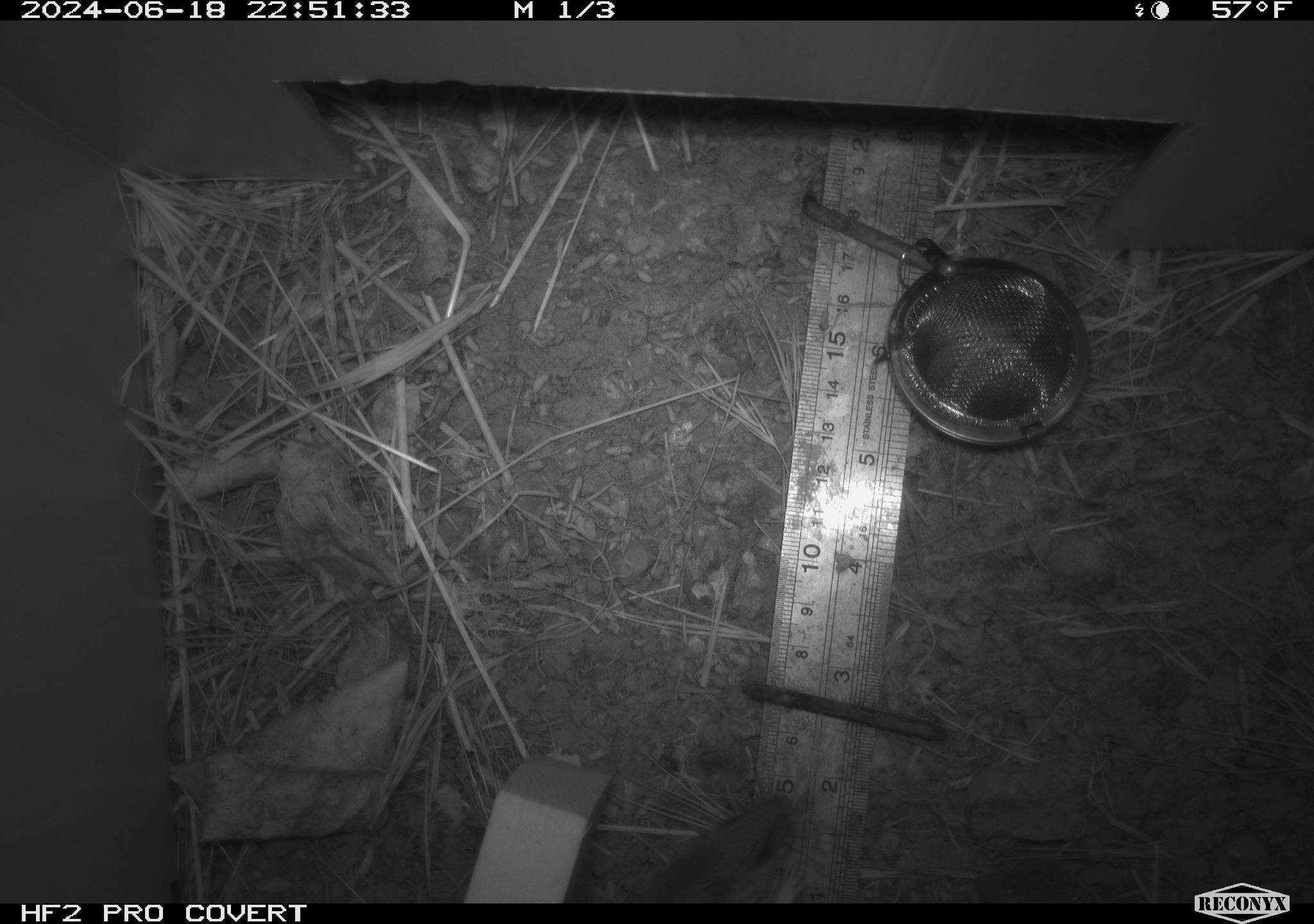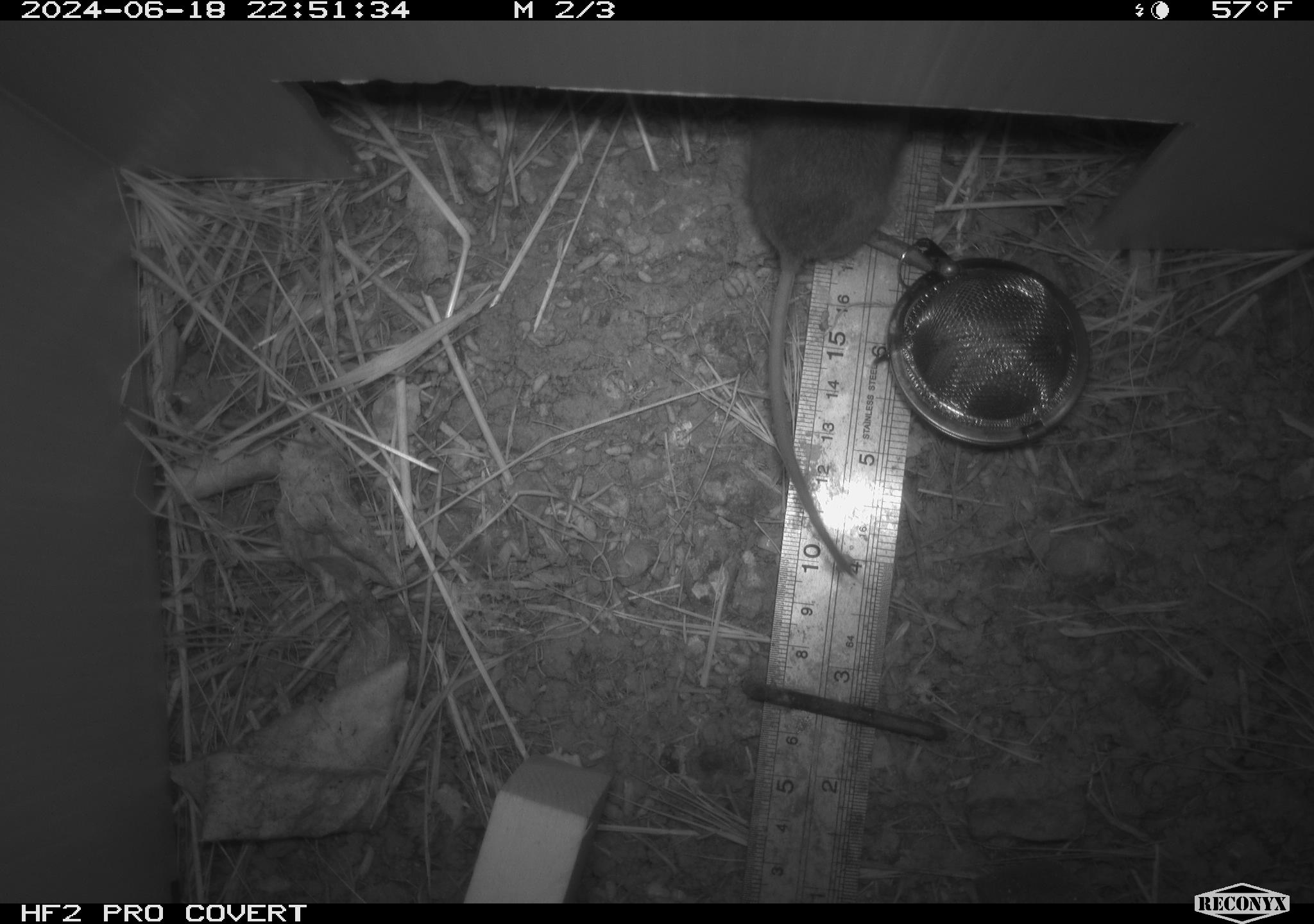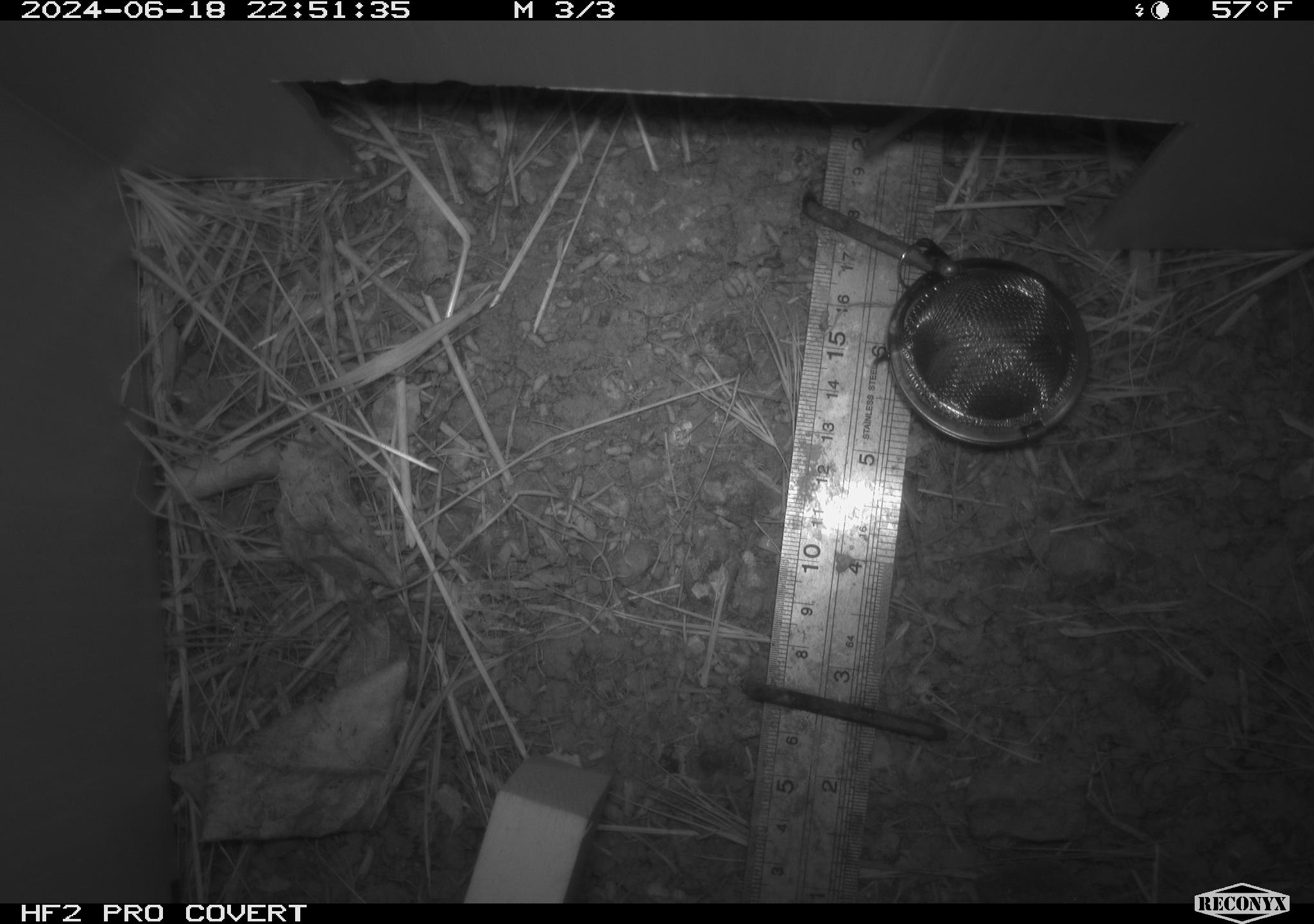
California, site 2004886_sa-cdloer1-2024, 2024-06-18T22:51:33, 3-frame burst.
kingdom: Animalia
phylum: Chordata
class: Mammalia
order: Rodentia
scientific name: Rodentia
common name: mouse species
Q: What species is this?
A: Mouse species (Rodentia).